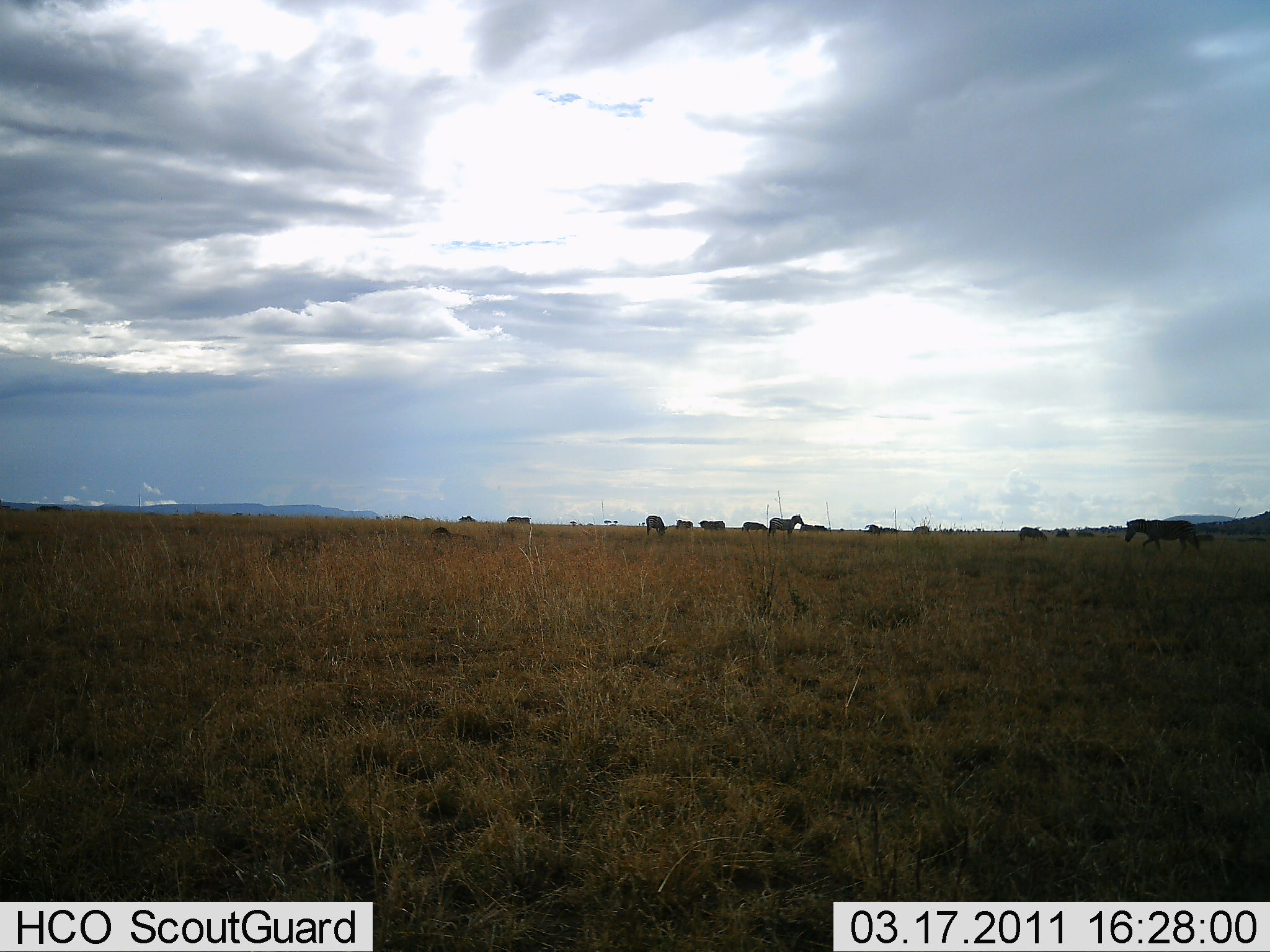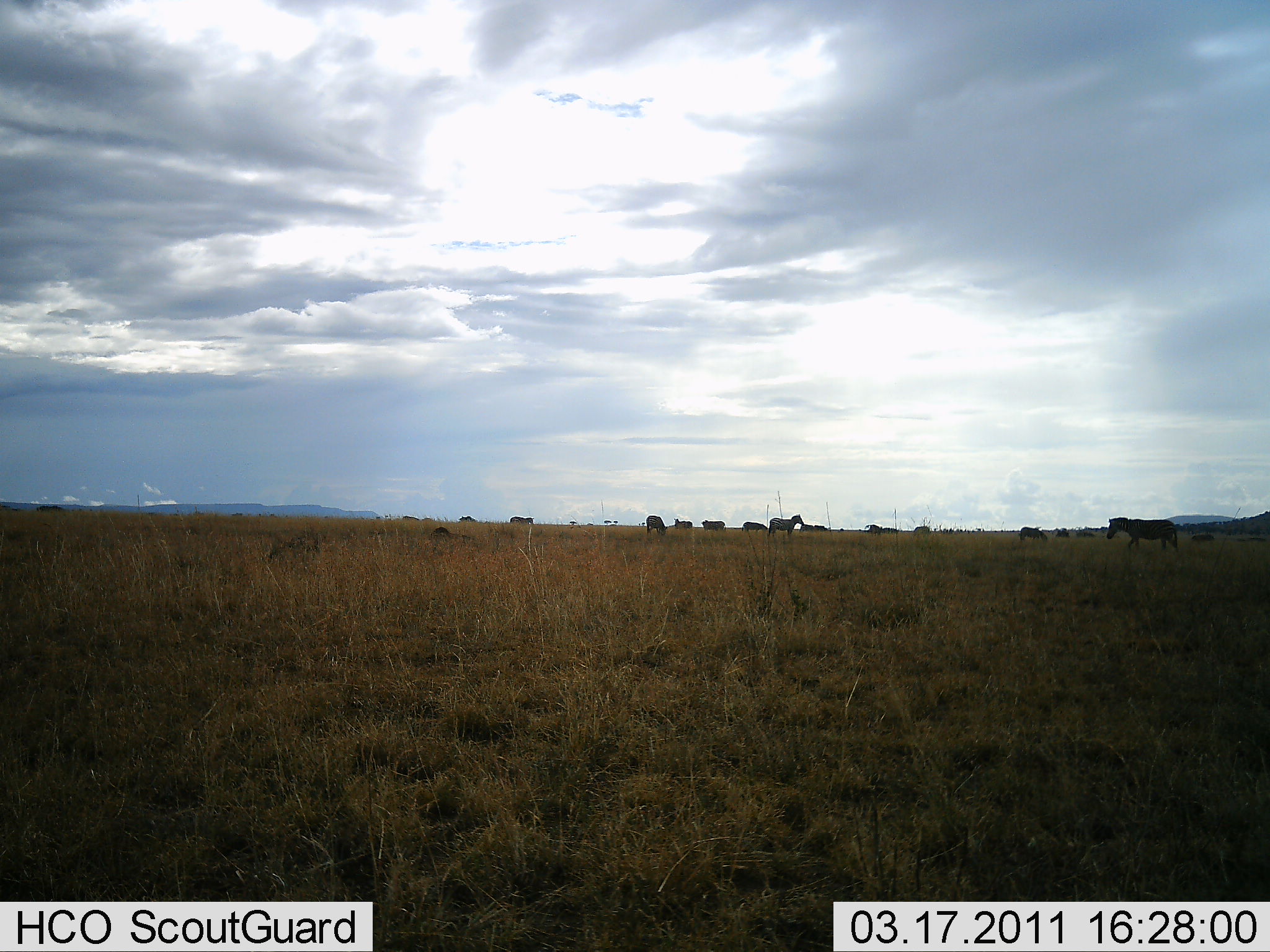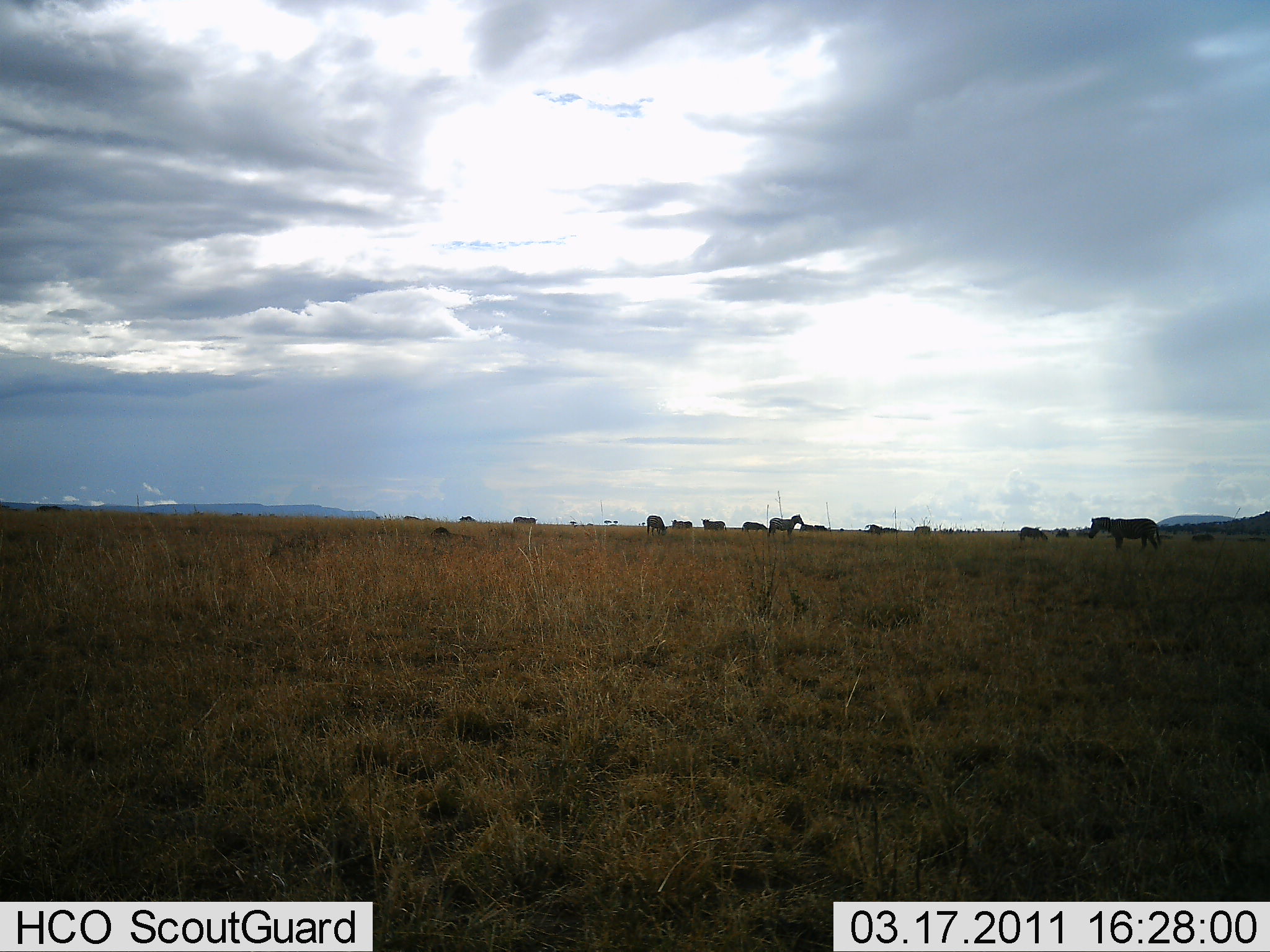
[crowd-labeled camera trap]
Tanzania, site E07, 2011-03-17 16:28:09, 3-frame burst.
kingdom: Animalia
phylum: Chordata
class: Mammalia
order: Perissodactyla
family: Equidae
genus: Equus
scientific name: Equus quagga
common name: plains zebra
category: zebra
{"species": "zebra (plains zebra) (Equus quagga)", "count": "11-50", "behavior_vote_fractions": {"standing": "80%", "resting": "10%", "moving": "60%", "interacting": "0%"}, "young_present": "10%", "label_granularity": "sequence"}